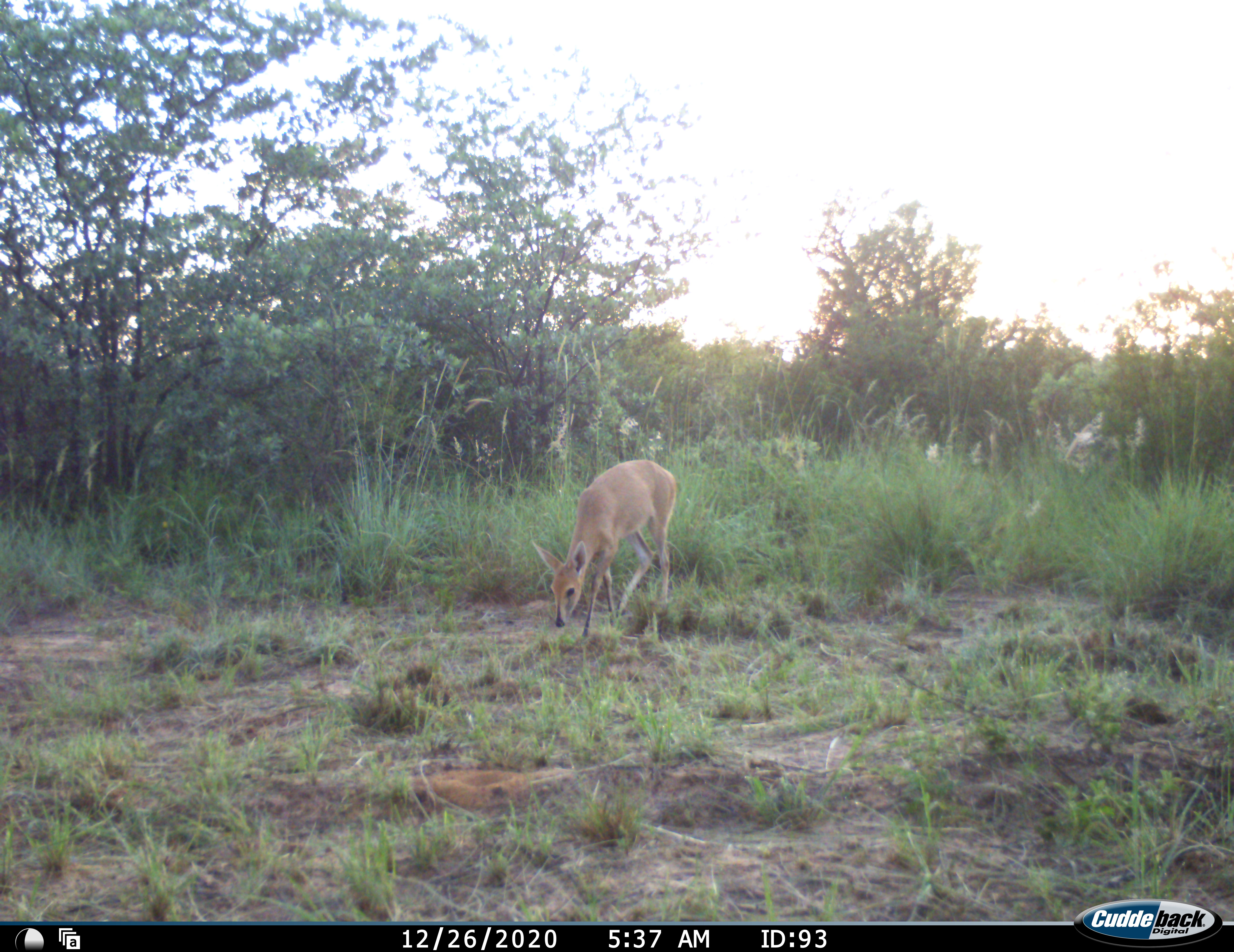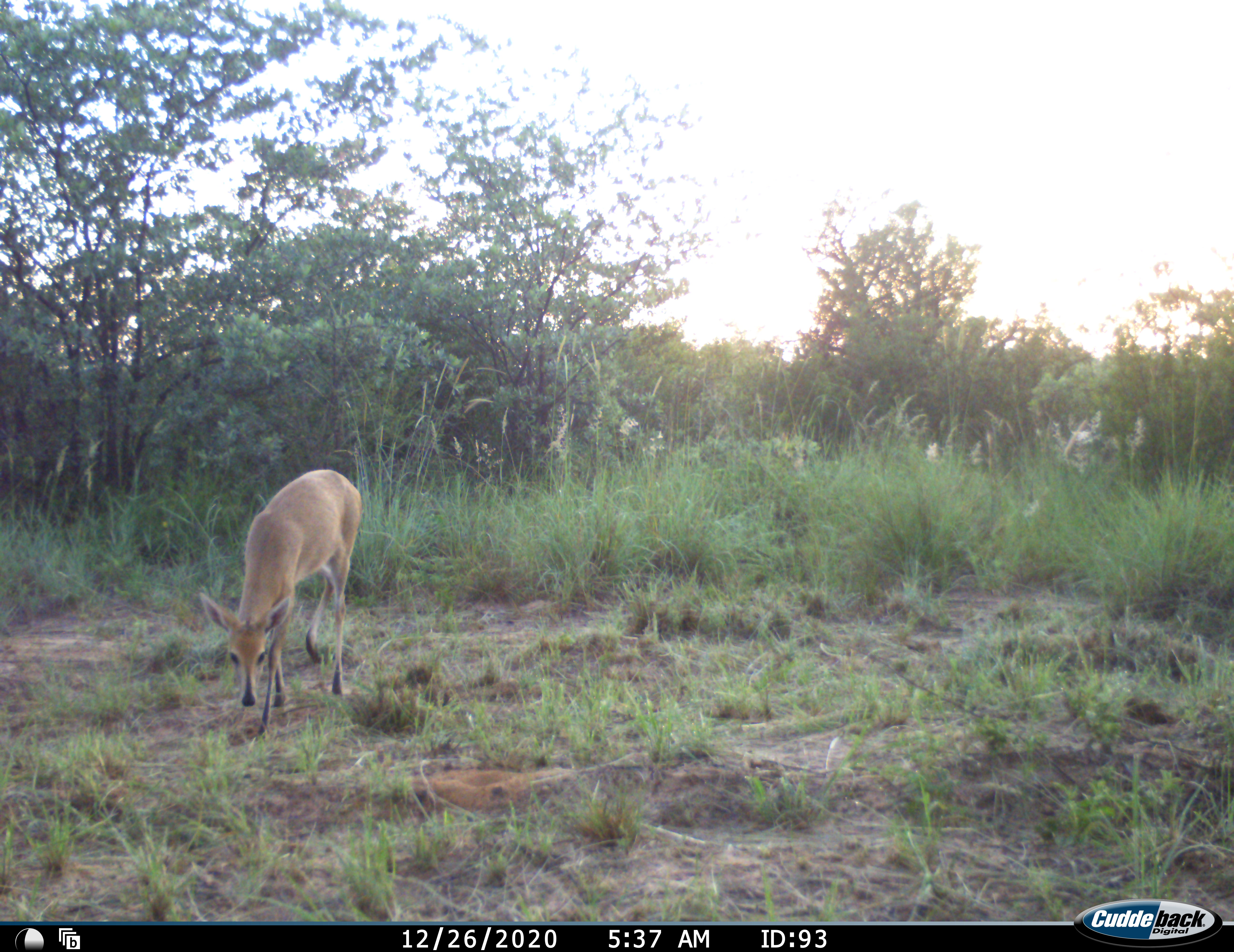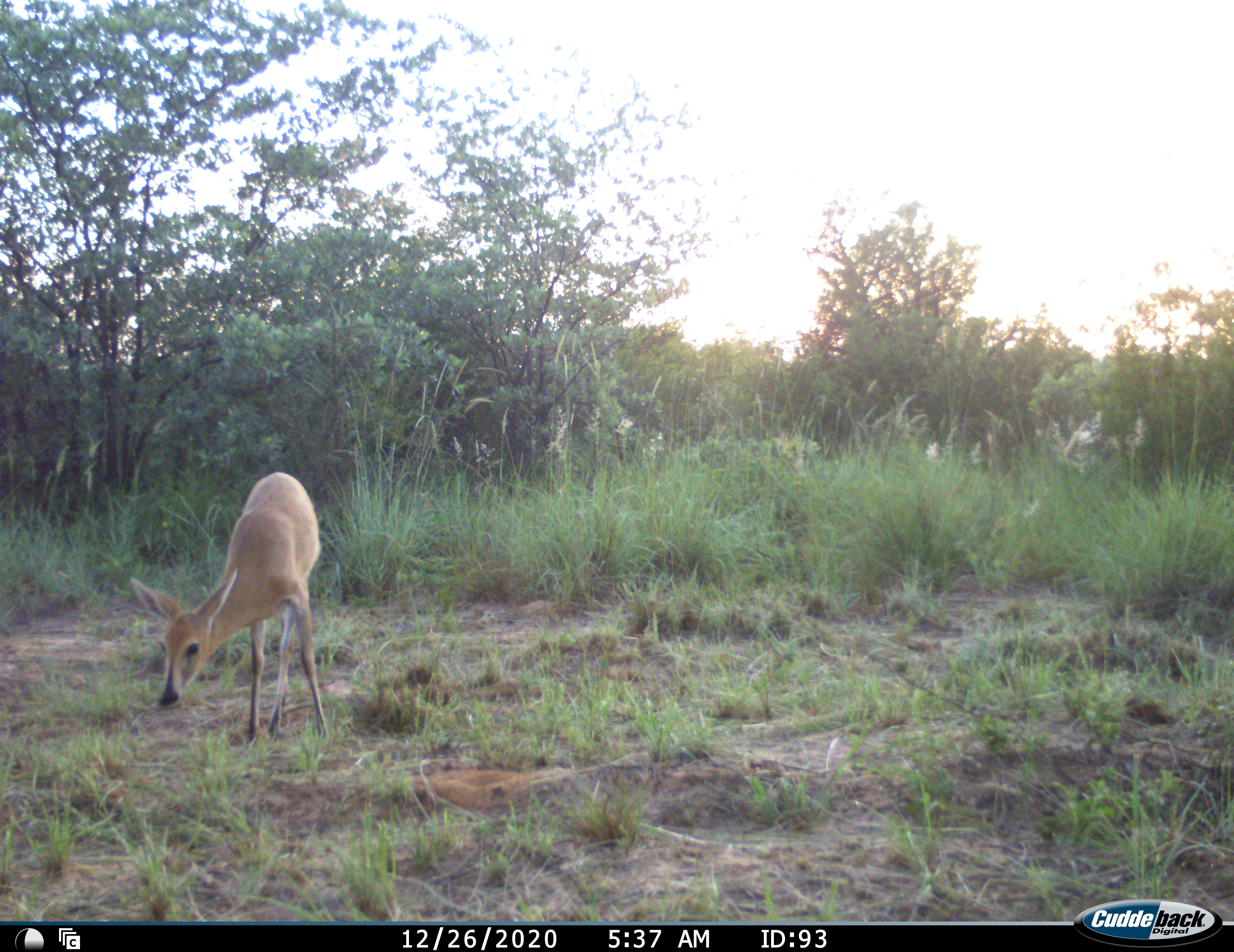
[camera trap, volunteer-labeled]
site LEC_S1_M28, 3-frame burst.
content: unidentified animal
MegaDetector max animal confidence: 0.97